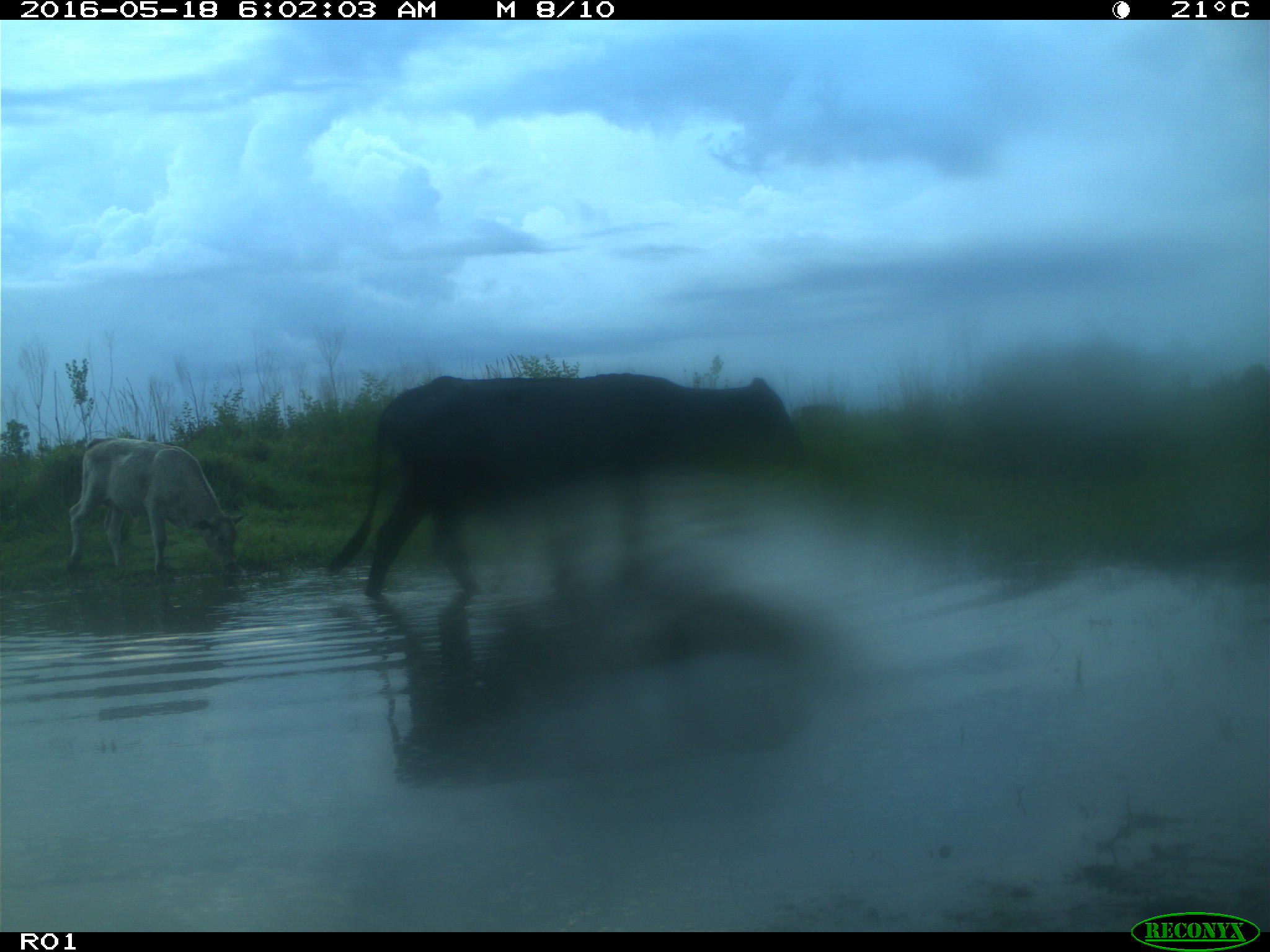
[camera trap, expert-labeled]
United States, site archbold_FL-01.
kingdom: Animalia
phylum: Chordata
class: Mammalia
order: Artiodactyla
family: Bovidae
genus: Bos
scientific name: Bos taurus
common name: domestic cow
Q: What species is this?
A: Bos taurus (domestic cow).